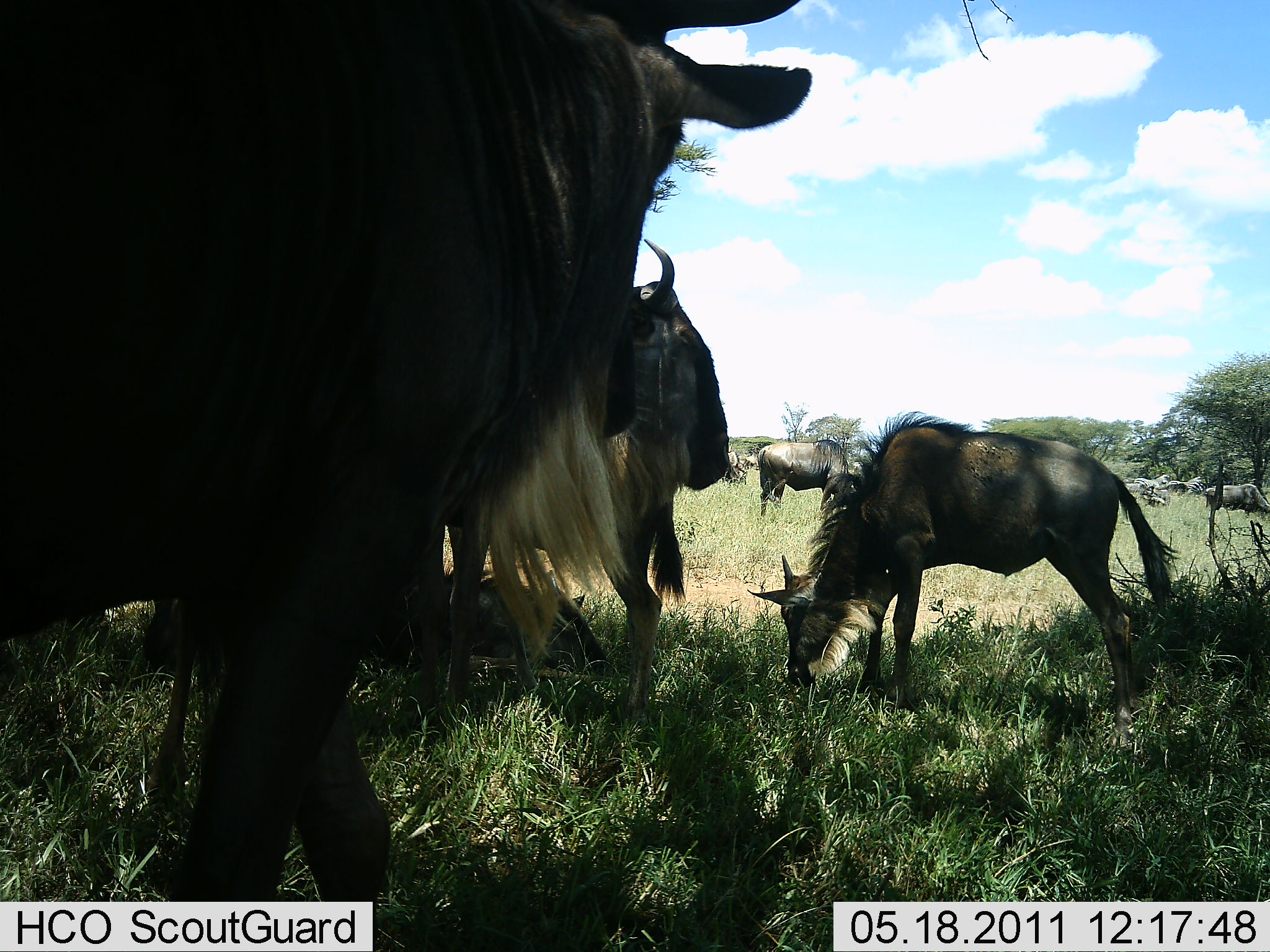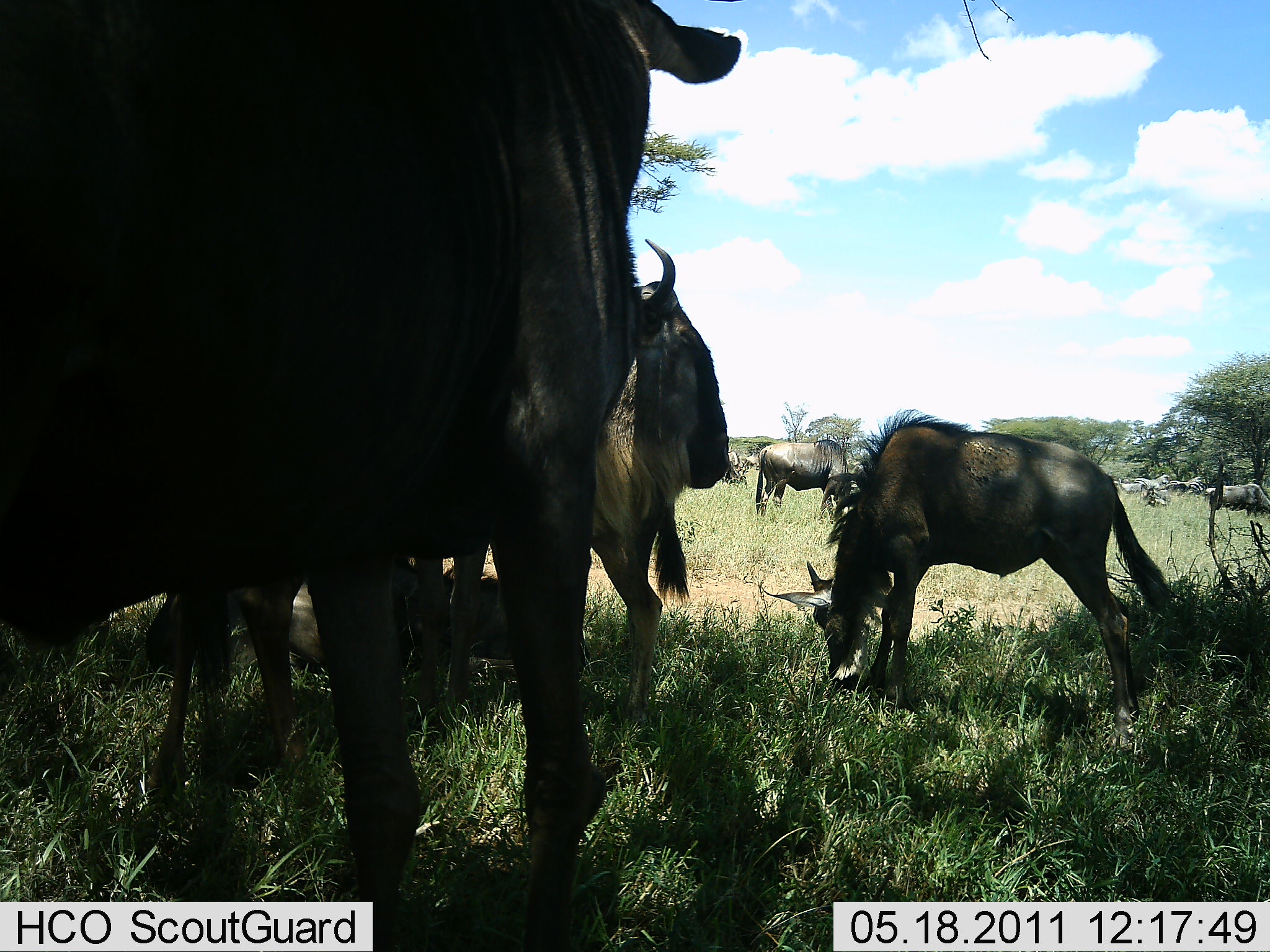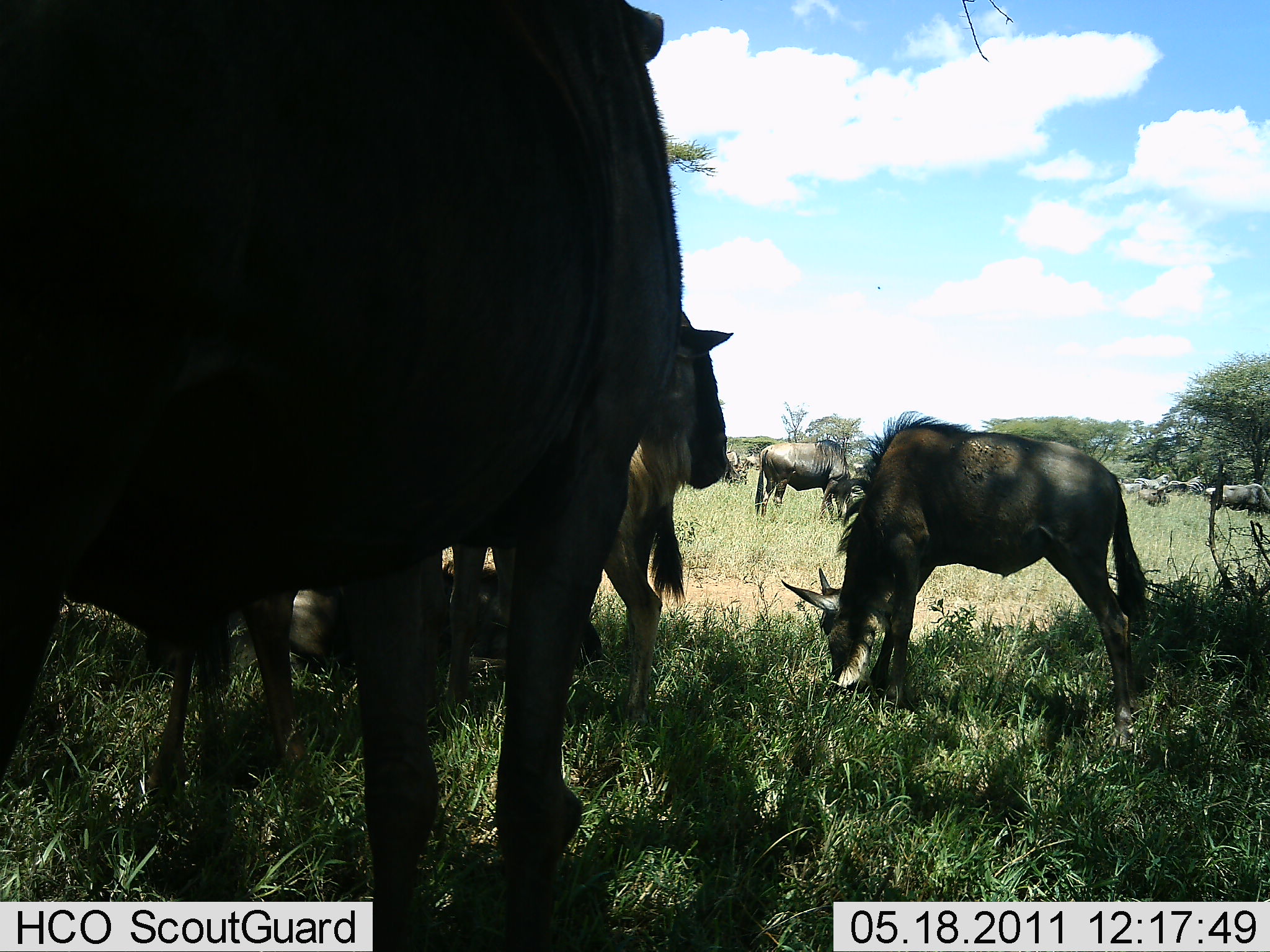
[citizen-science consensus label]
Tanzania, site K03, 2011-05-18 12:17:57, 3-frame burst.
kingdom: Animalia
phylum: Chordata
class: Mammalia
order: Artiodactyla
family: Bovidae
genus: Connochaetes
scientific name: Connochaetes taurinus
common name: blue wildebeest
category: wildebeest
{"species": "wildebeest (blue wildebeest) (Connochaetes taurinus)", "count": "6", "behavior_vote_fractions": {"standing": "54%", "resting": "38%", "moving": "23%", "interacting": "0%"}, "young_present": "38%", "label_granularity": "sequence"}